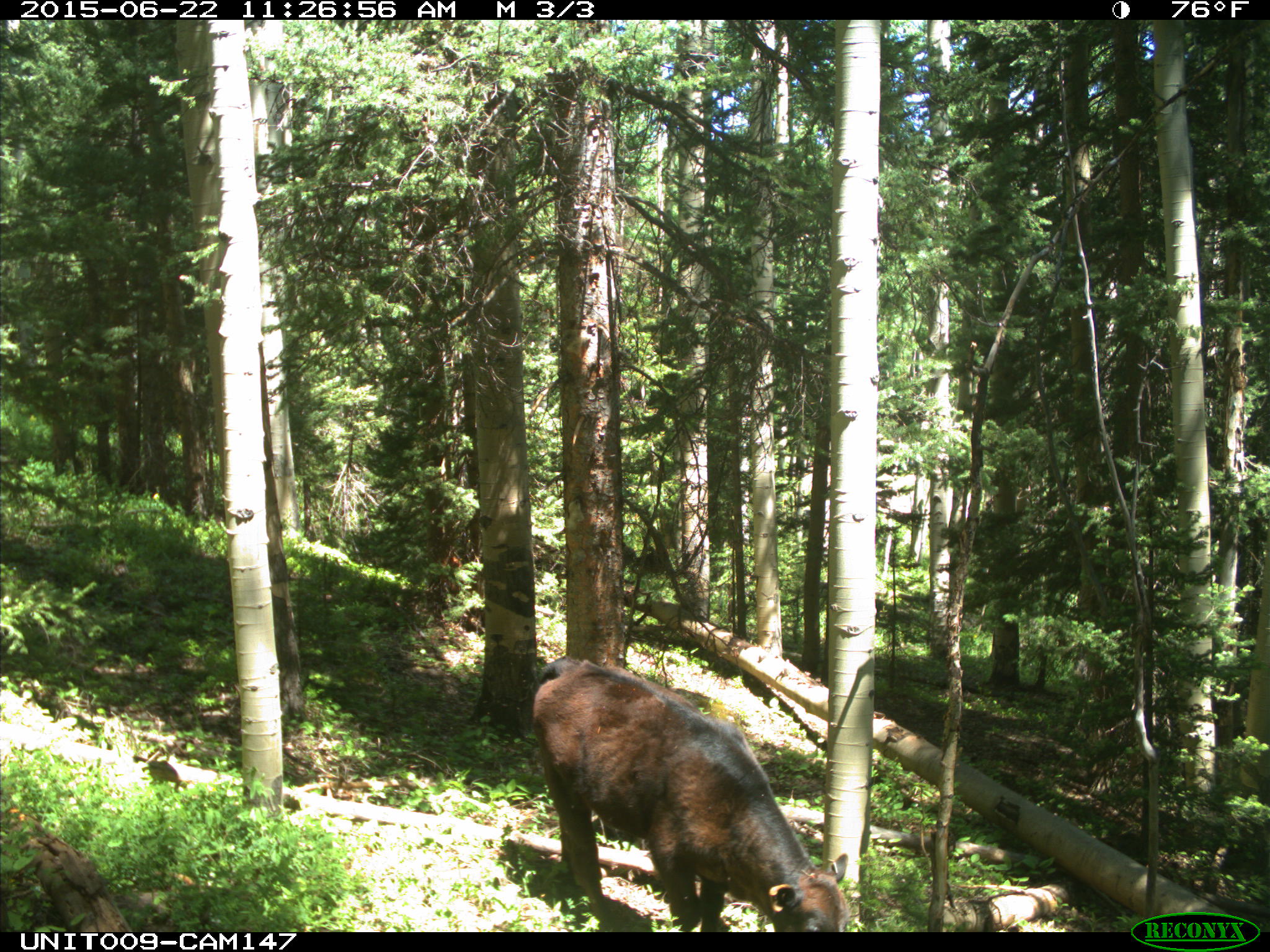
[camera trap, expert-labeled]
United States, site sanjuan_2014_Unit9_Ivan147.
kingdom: Animalia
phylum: Chordata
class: Mammalia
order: Artiodactyla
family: Bovidae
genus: Bos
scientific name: Bos taurus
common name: domestic cow